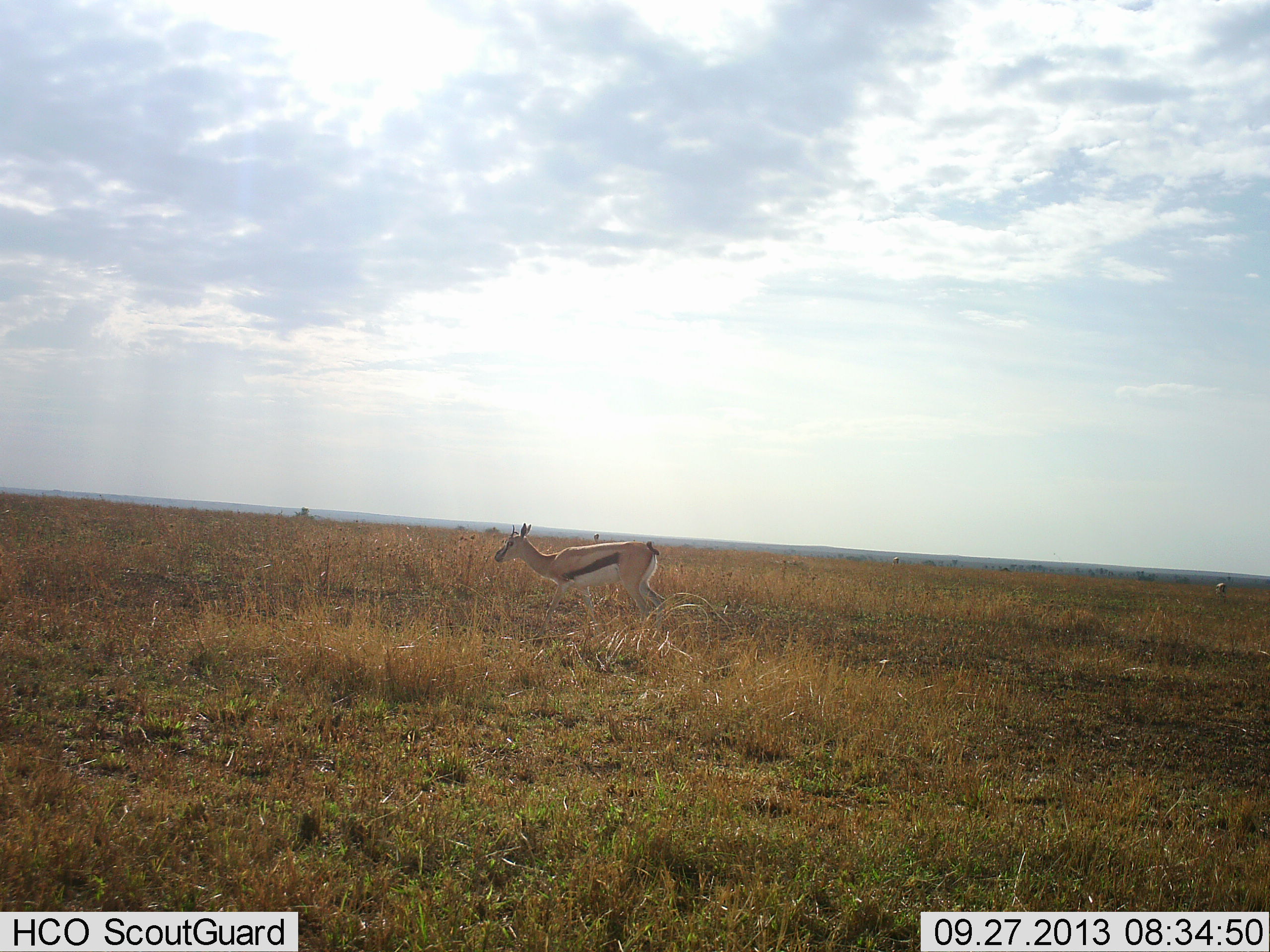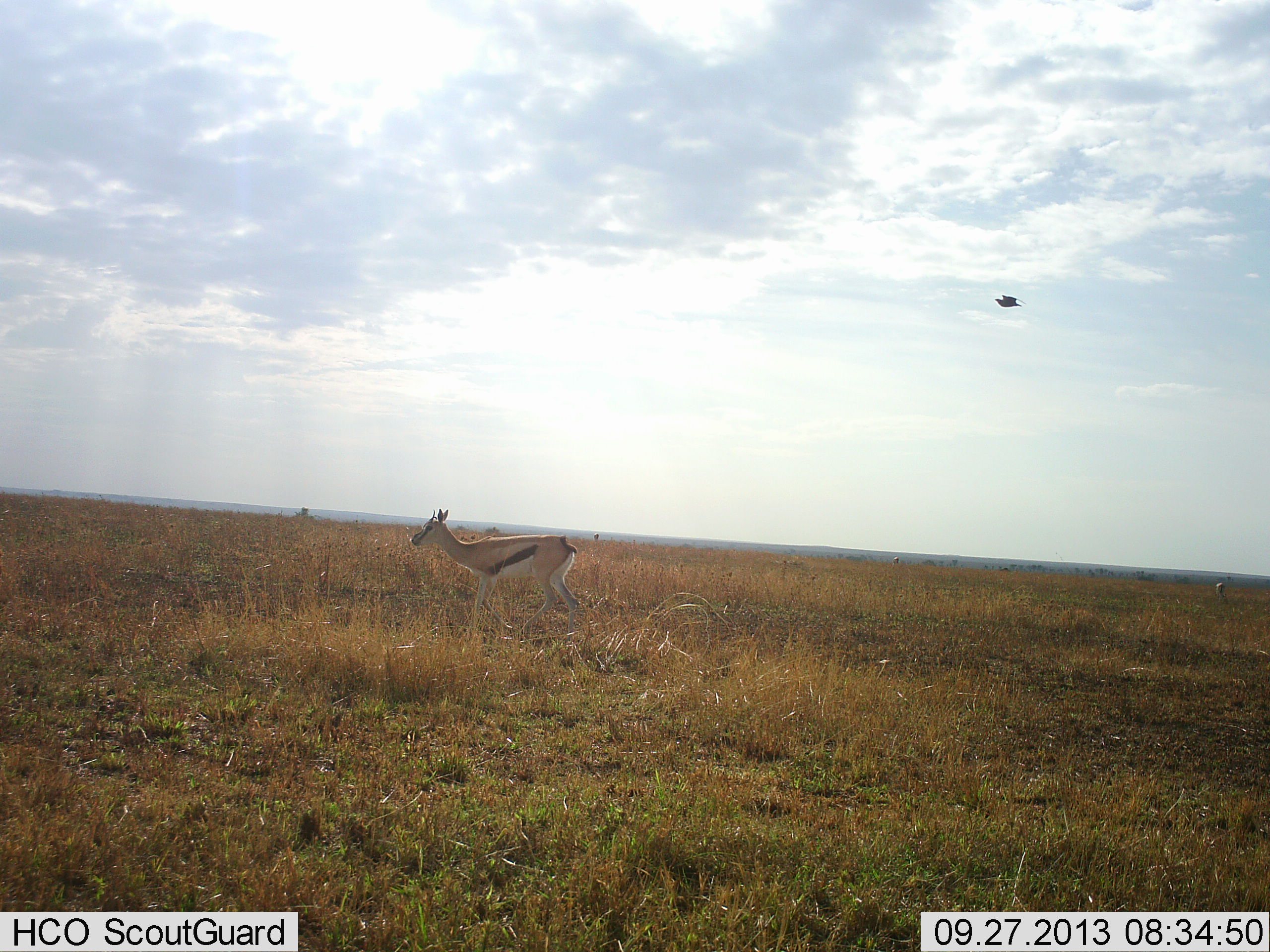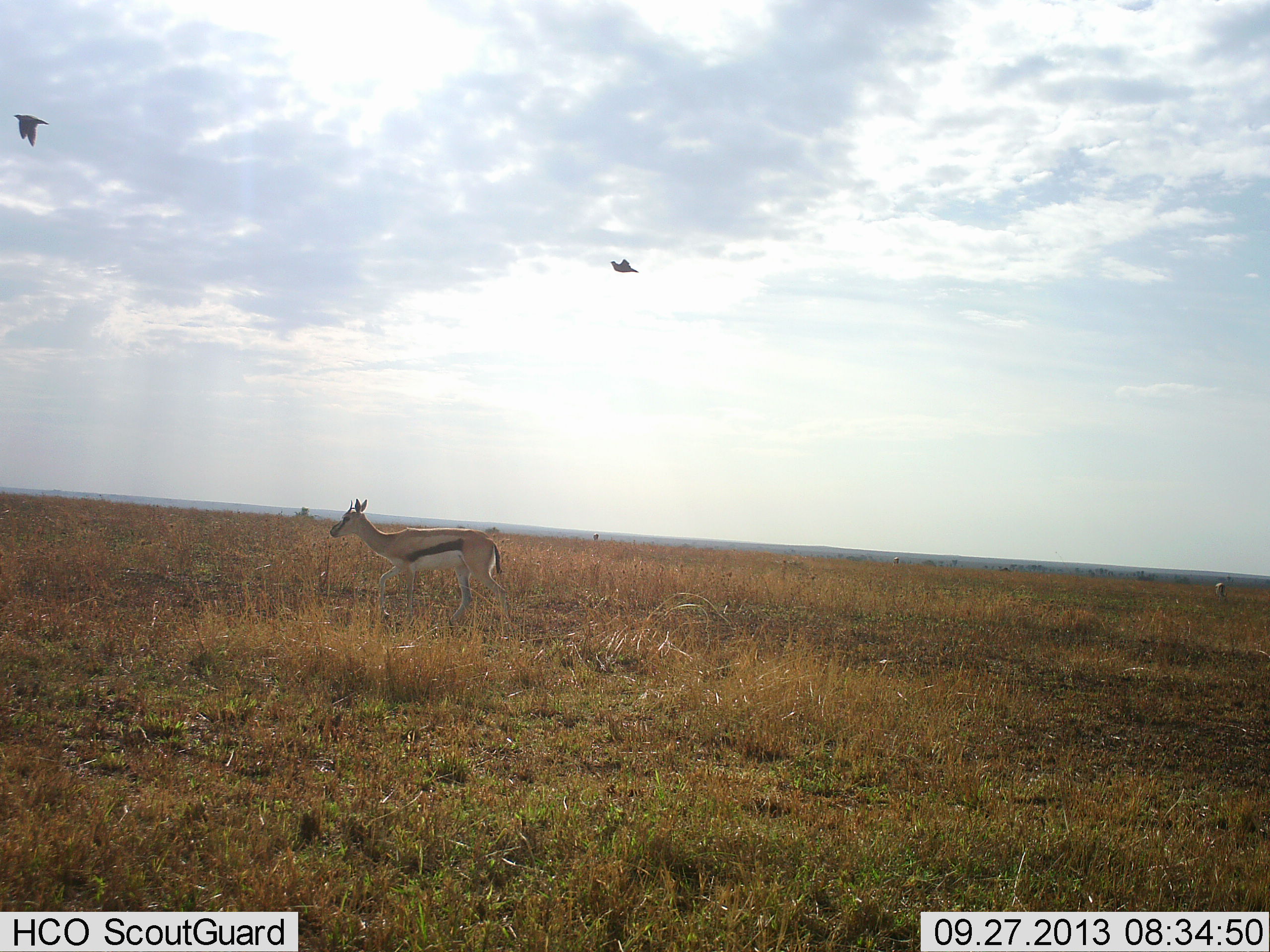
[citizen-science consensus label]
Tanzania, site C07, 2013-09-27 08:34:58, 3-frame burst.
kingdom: Animalia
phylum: Chordata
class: Mammalia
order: Artiodactyla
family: Bovidae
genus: Eudorcas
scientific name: Eudorcas thomsonii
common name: thomson's gazelle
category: gazellethomsons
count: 1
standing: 26%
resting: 0%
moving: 83%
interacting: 0%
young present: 0%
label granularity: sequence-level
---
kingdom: Animalia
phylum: Chordata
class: Aves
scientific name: Aves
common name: bird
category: otherbird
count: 2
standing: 0%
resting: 0%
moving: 100%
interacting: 0%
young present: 0%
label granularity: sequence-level